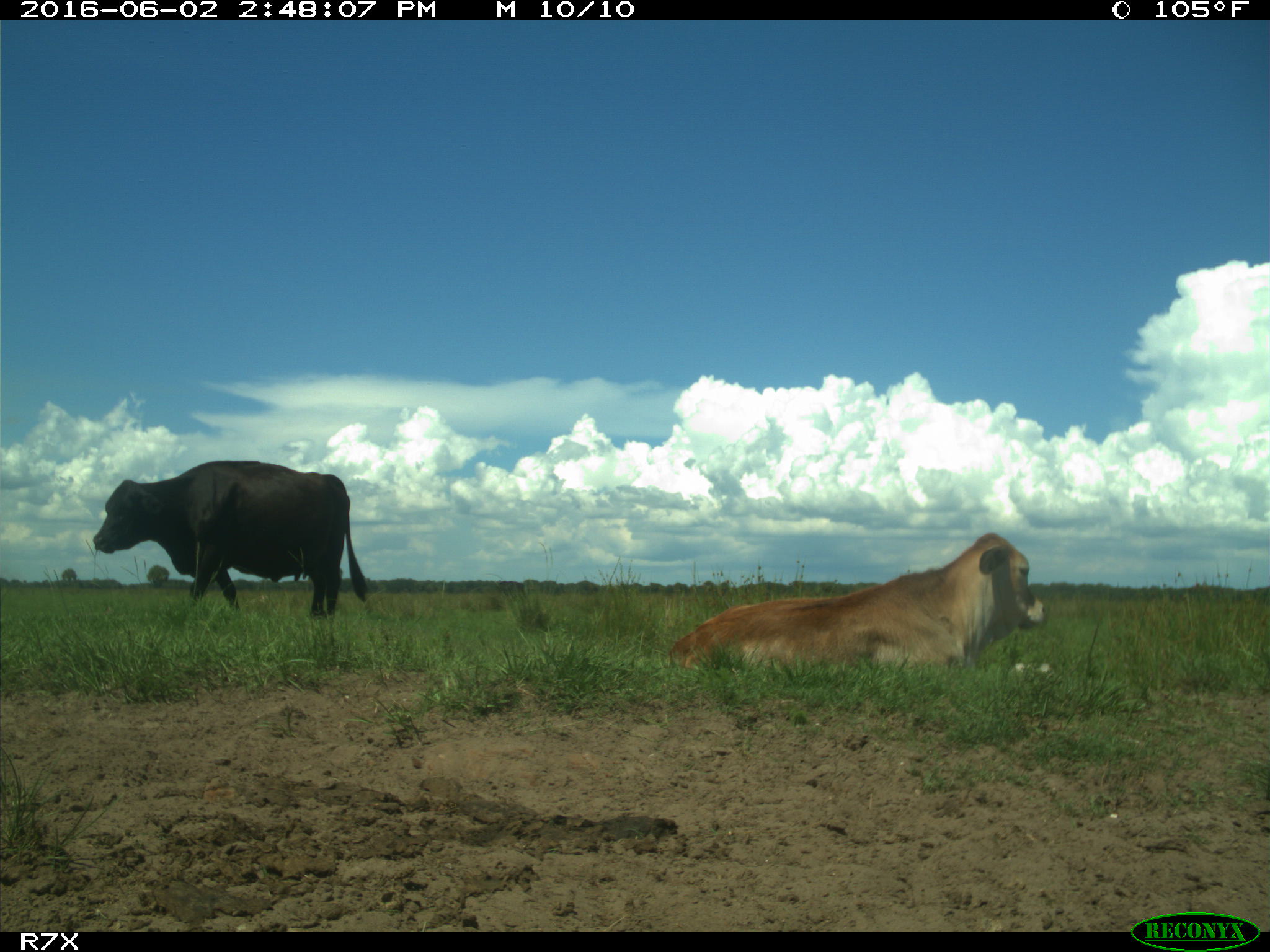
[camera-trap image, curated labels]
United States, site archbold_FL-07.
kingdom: Animalia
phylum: Chordata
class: Mammalia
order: Artiodactyla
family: Bovidae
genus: Bos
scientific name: Bos taurus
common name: domestic cow